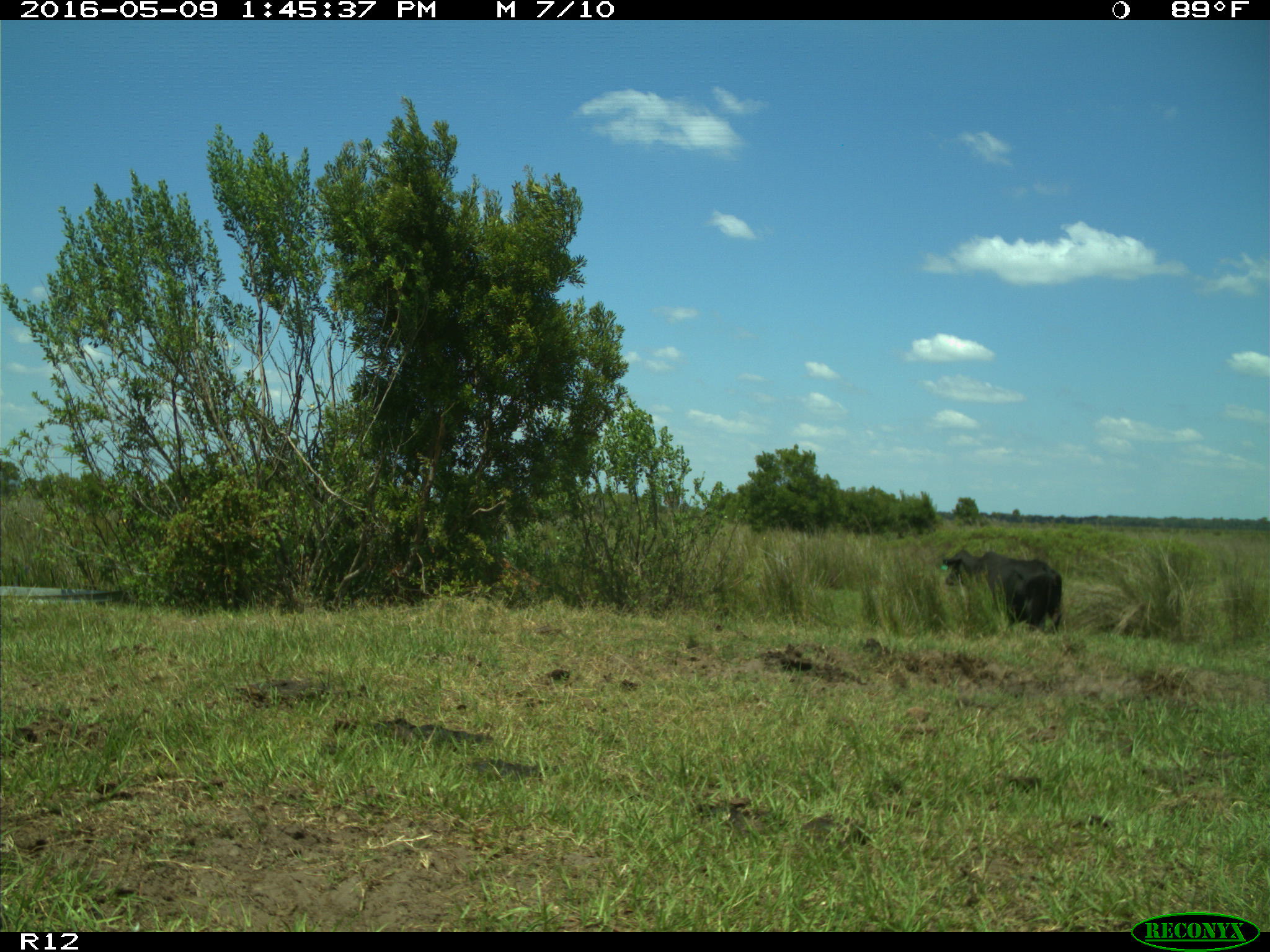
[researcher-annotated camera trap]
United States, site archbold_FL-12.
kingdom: Animalia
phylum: Chordata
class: Mammalia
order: Artiodactyla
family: Bovidae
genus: Bos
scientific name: Bos taurus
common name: domestic cow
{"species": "Bos taurus (domestic cow)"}